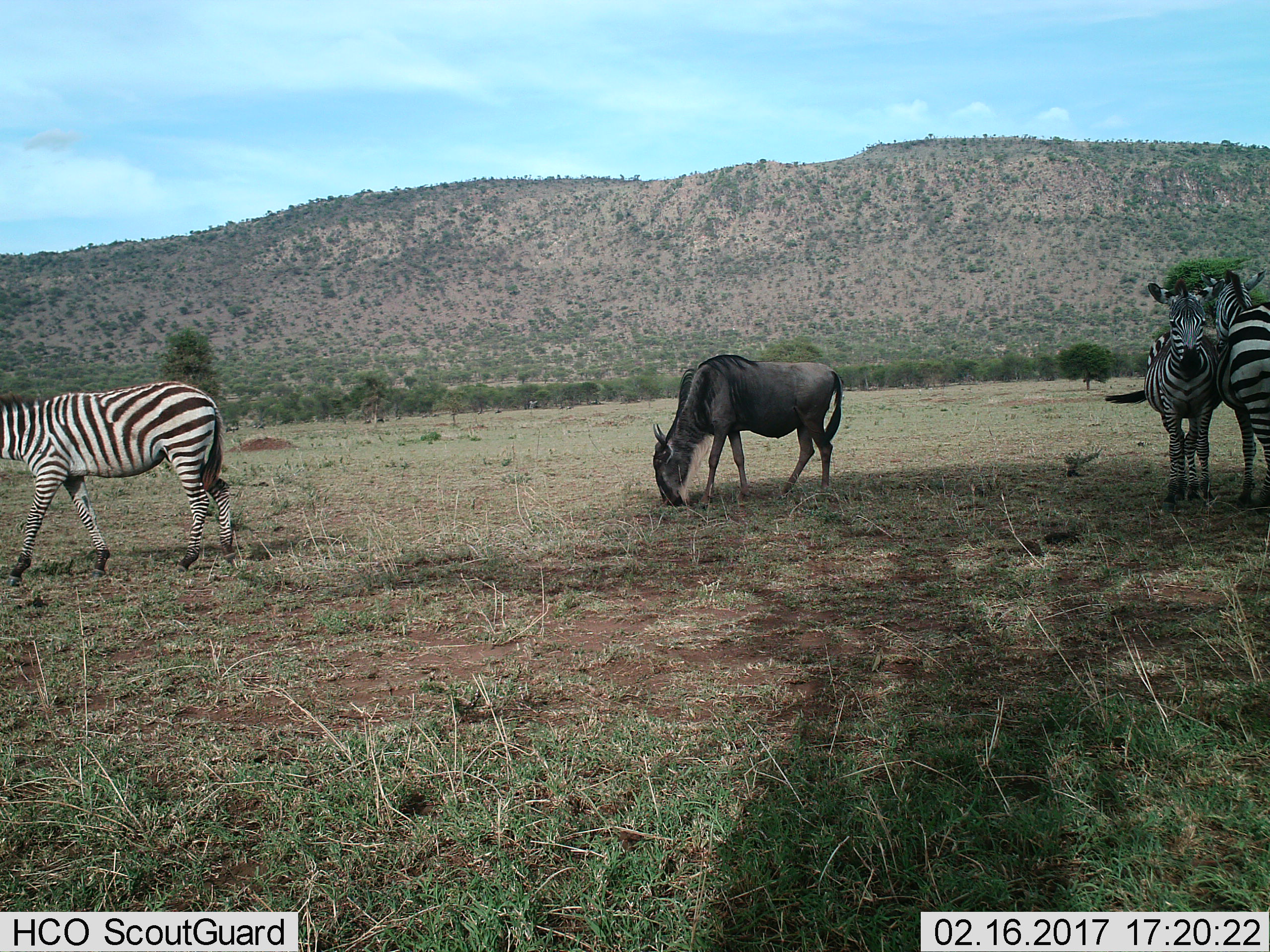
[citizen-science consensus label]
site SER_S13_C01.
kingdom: Animalia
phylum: Chordata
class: Mammalia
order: Artiodactyla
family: Bovidae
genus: Connochaetes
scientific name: Connochaetes taurinus taurinus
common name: blue wildebeest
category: wildebeestblue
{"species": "wildebeestblue (blue wildebeest) (Connochaetes taurinus taurinus)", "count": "1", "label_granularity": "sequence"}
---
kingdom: Animalia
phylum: Chordata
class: Mammalia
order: Perissodactyla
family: Equidae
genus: Equus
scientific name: Equus quagga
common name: plains zebra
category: zebraplains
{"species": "zebraplains (plains zebra) (Equus quagga)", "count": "3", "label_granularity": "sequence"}